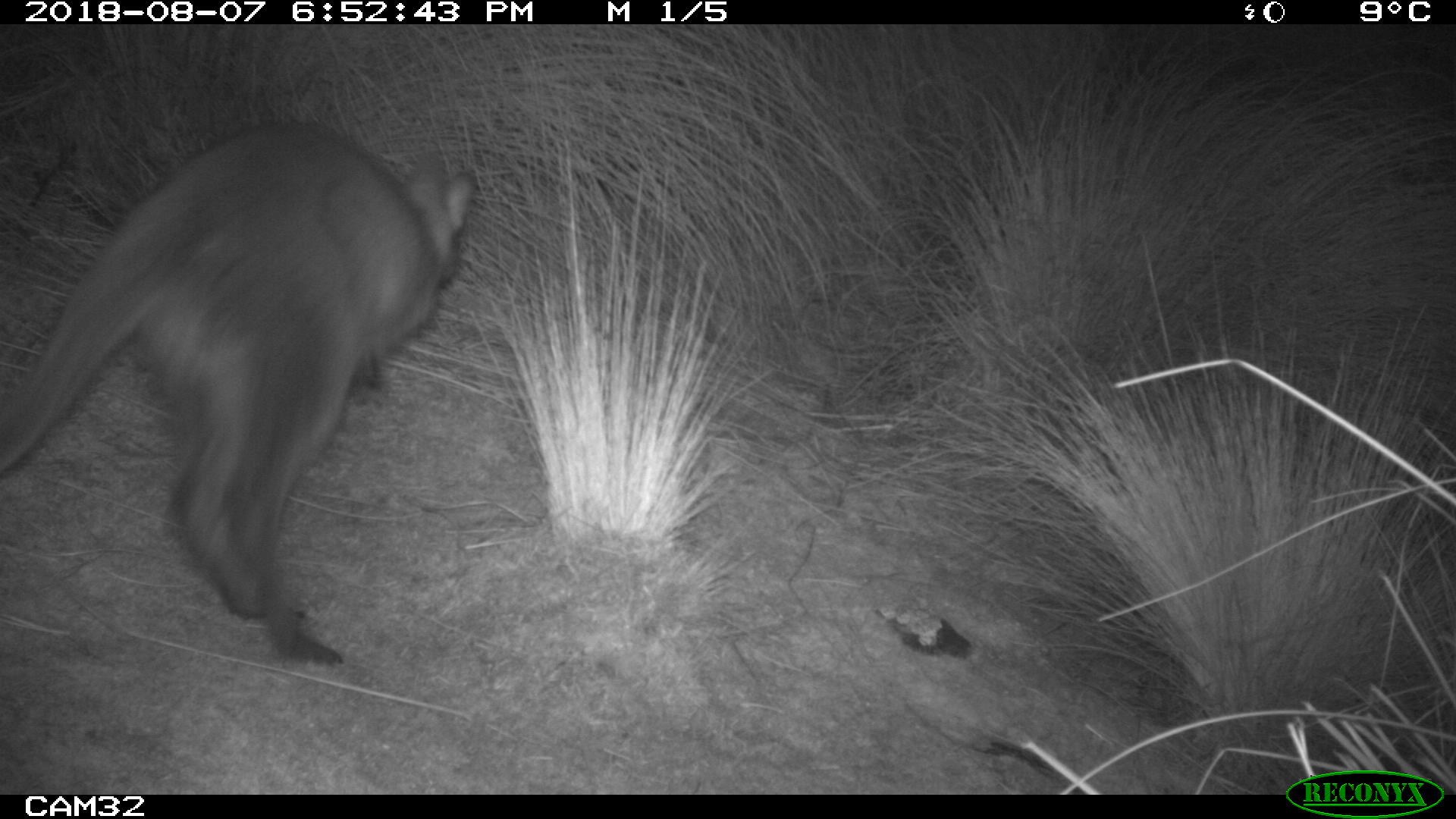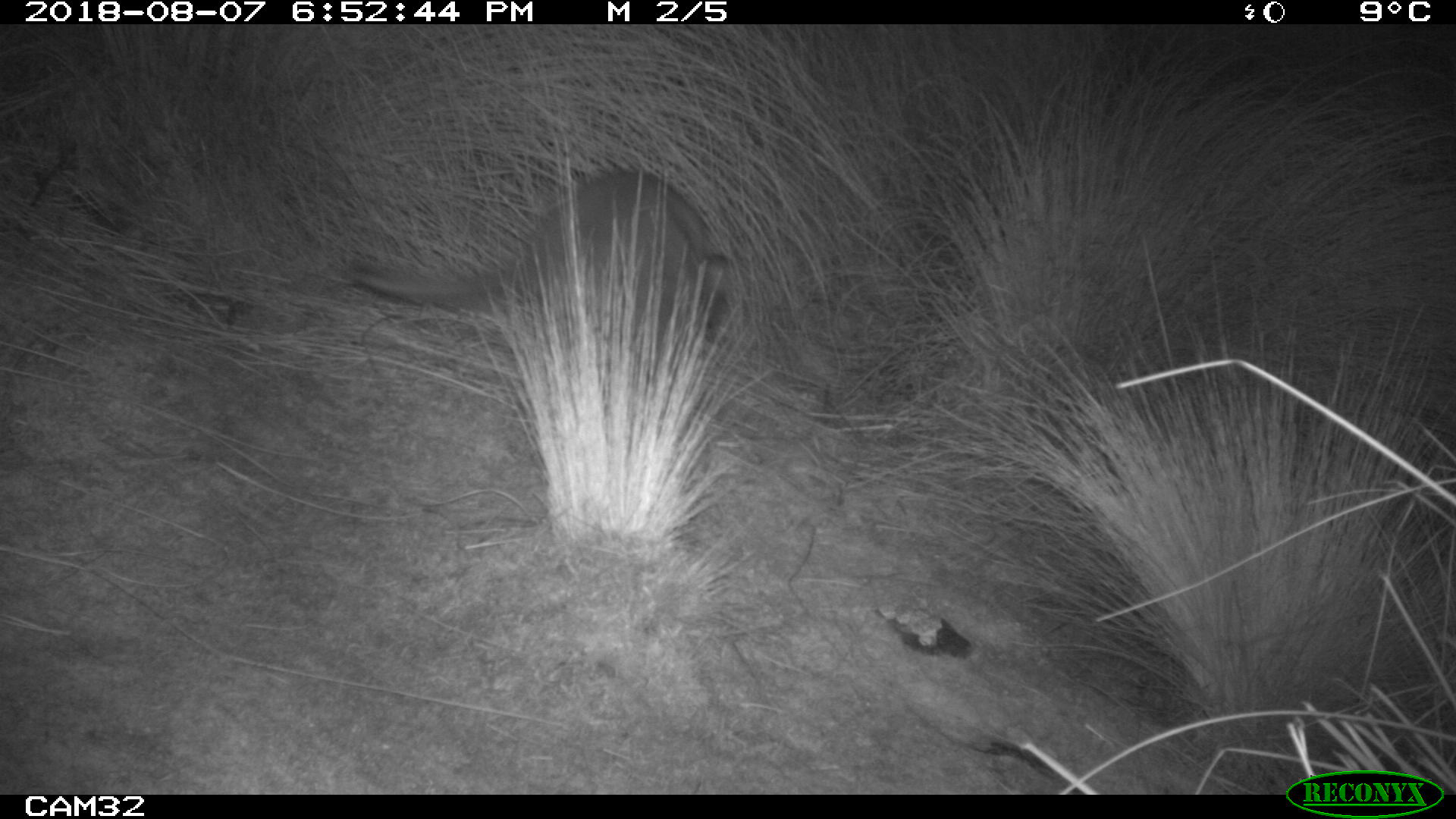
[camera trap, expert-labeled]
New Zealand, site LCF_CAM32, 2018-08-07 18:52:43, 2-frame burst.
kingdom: Animalia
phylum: Chordata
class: Mammalia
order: Diprotodontia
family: Macropodidae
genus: Notamacropus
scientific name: Notamacropus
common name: wallaby